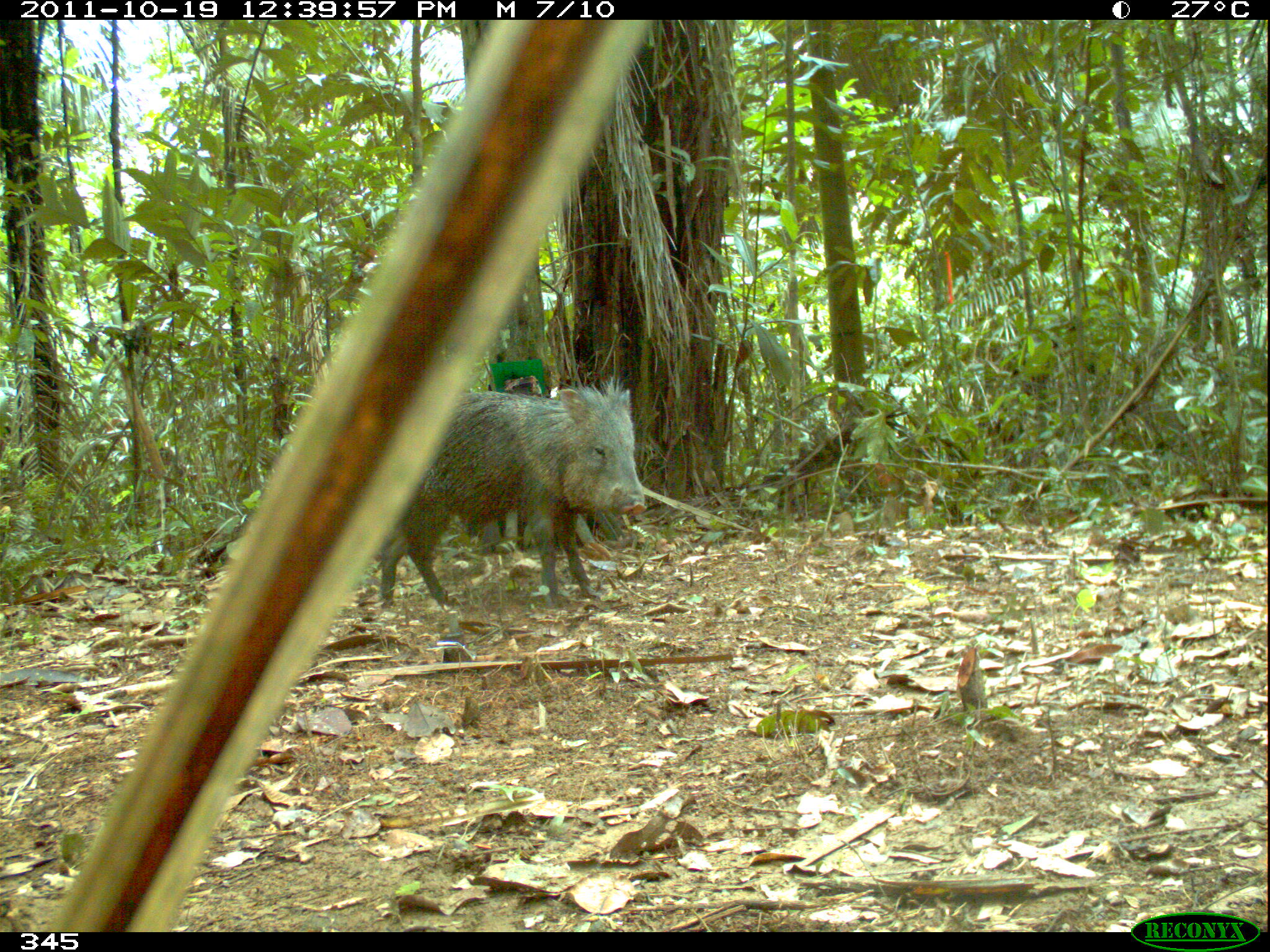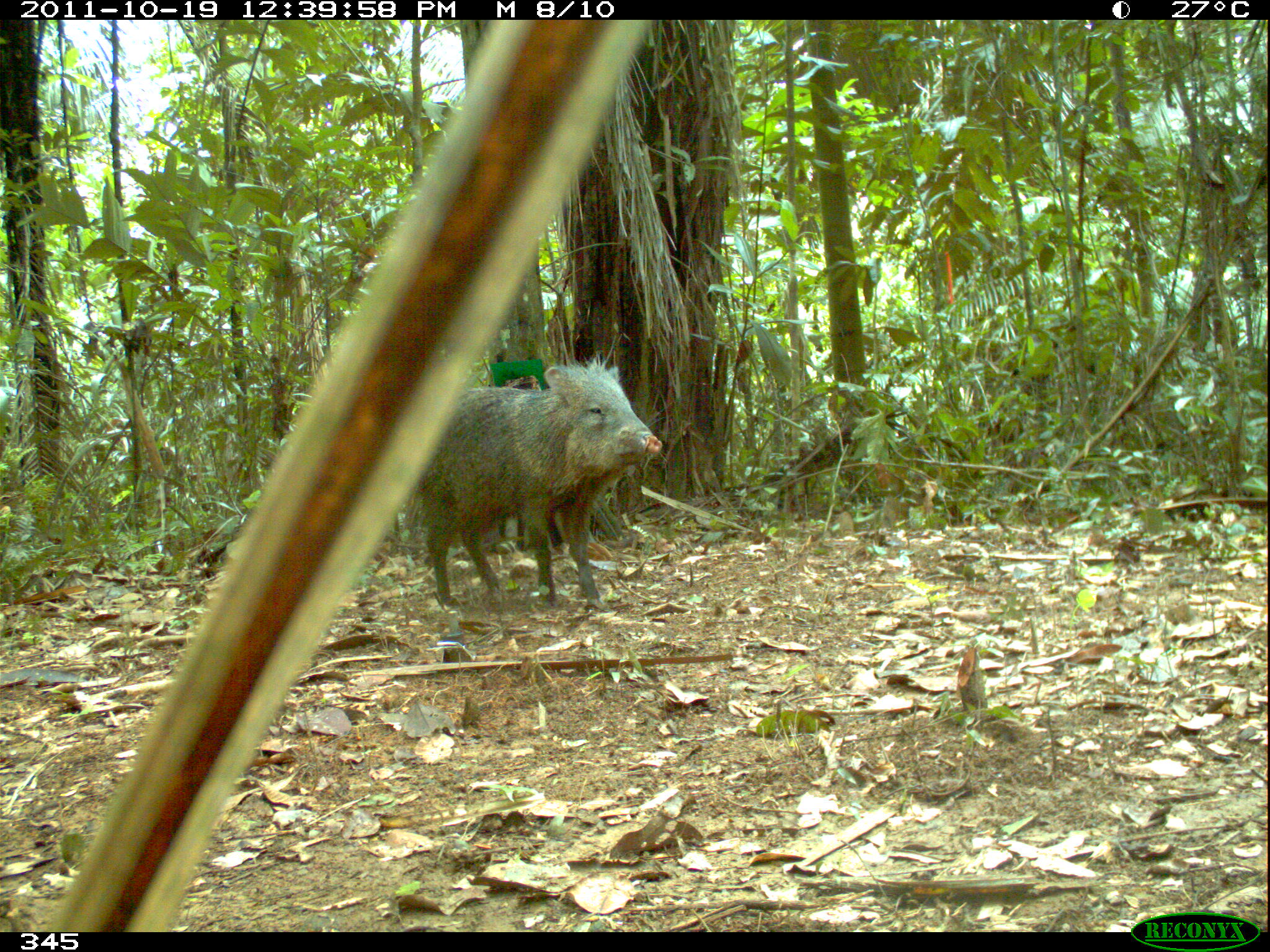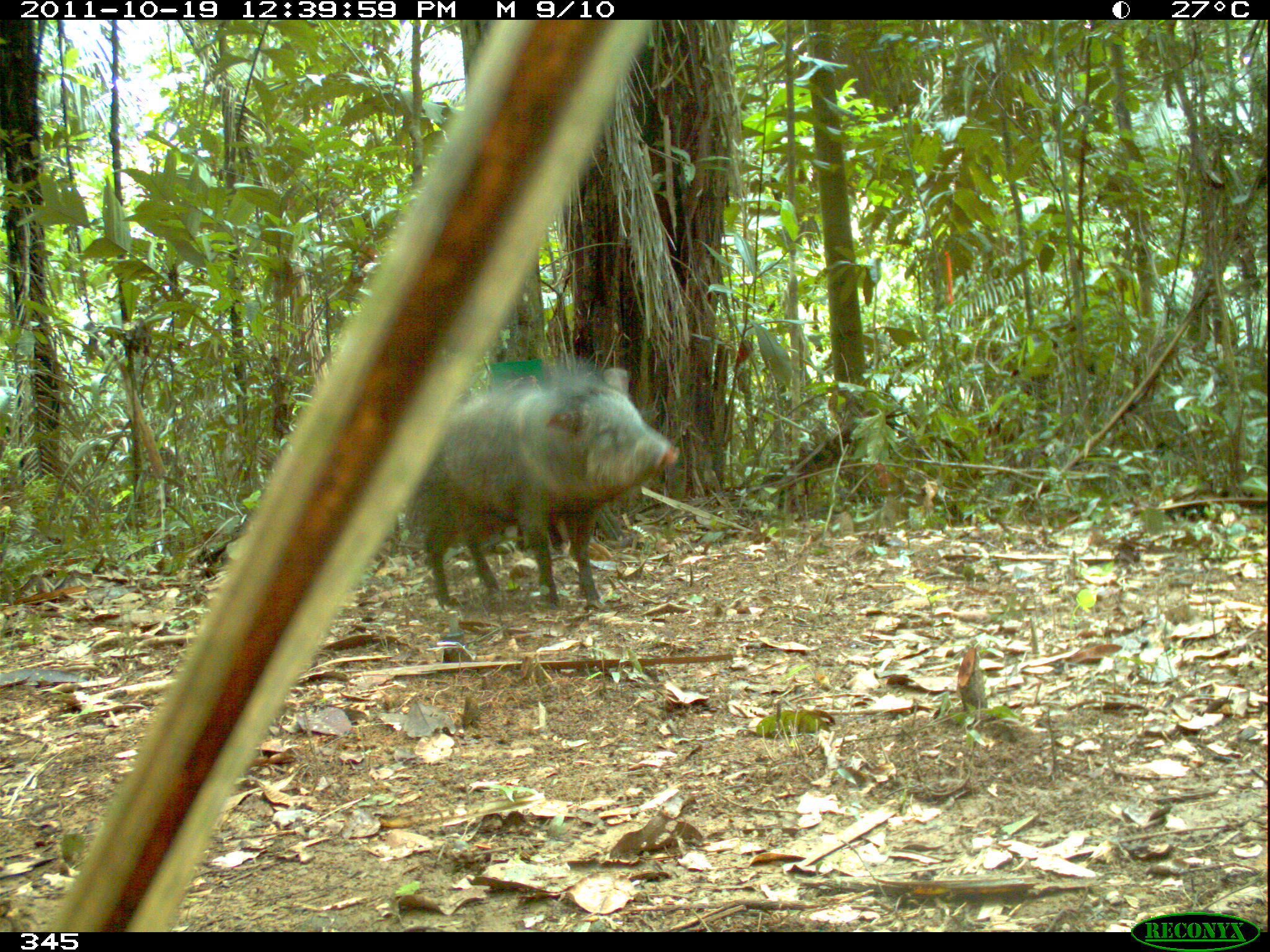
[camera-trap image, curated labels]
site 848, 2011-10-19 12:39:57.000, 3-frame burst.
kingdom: Animalia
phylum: Chordata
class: Mammalia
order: Artiodactyla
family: Tayassuidae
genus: Pecari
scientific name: Pecari tajacu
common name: collared peccary